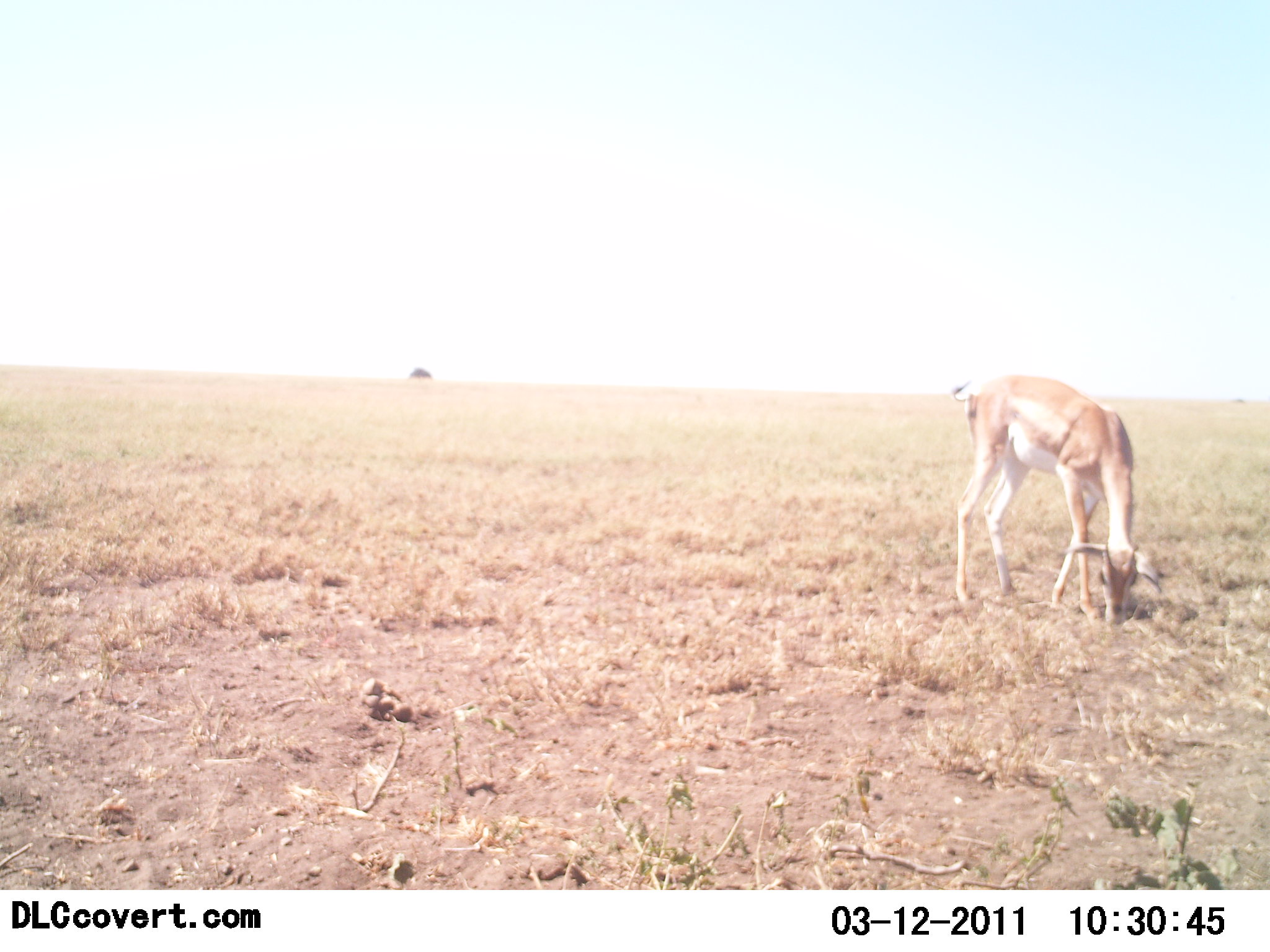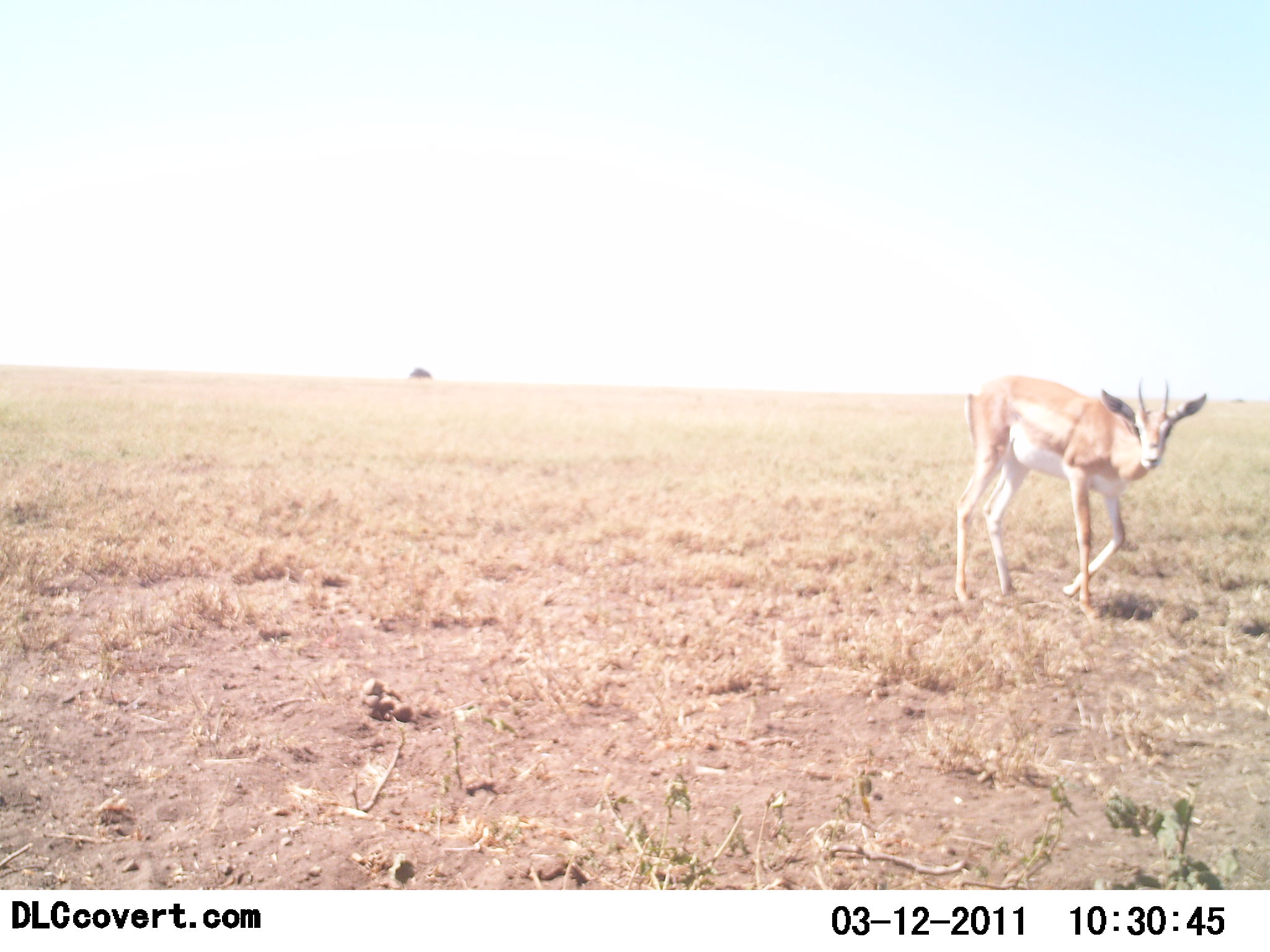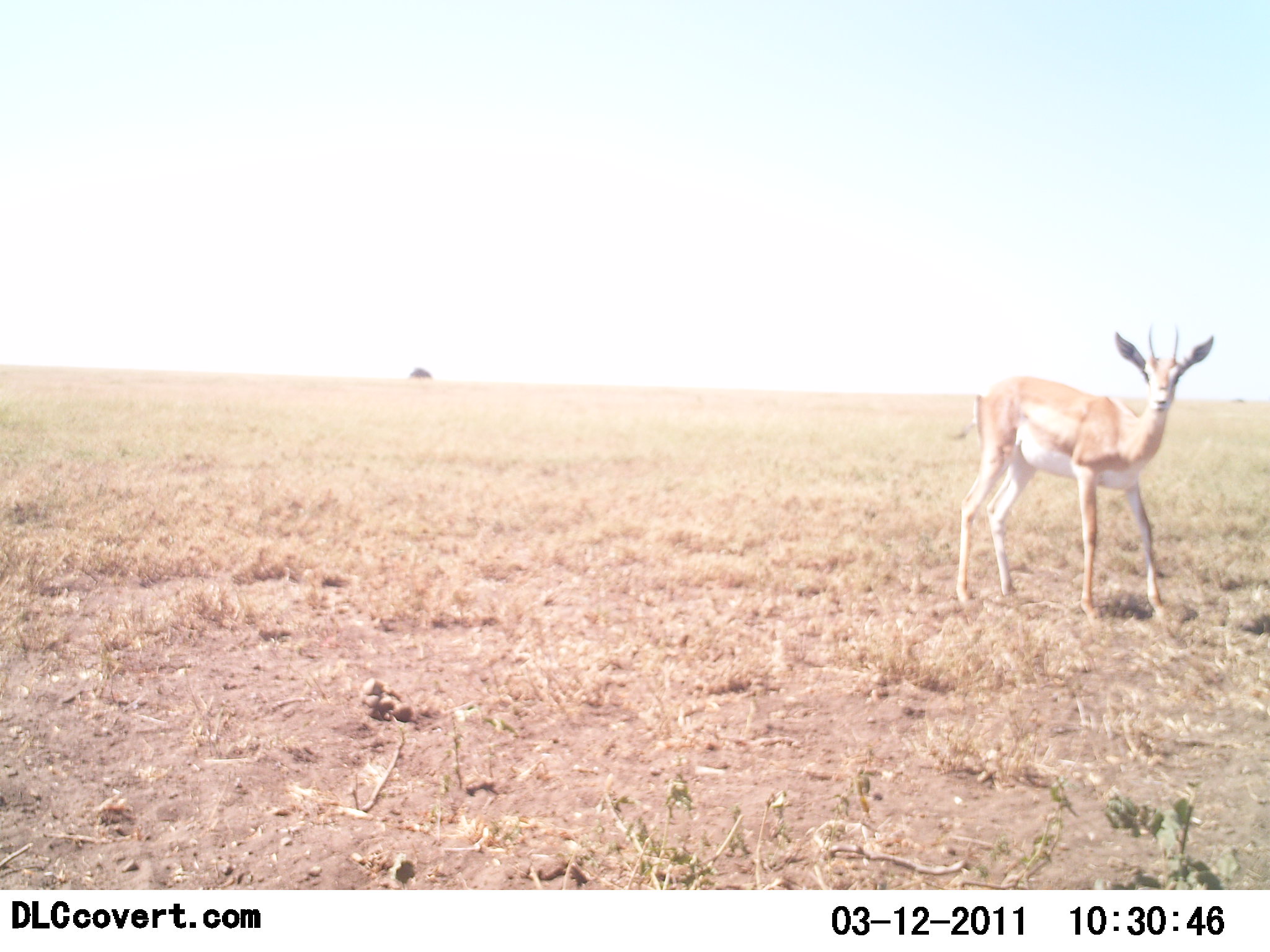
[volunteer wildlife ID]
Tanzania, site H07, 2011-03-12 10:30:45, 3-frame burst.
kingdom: Animalia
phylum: Chordata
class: Mammalia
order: Artiodactyla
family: Bovidae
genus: Nanger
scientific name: Nanger granti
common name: grant's gazelle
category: gazellegrants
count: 1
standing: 73%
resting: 0%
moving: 0%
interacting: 0%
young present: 0%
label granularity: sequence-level